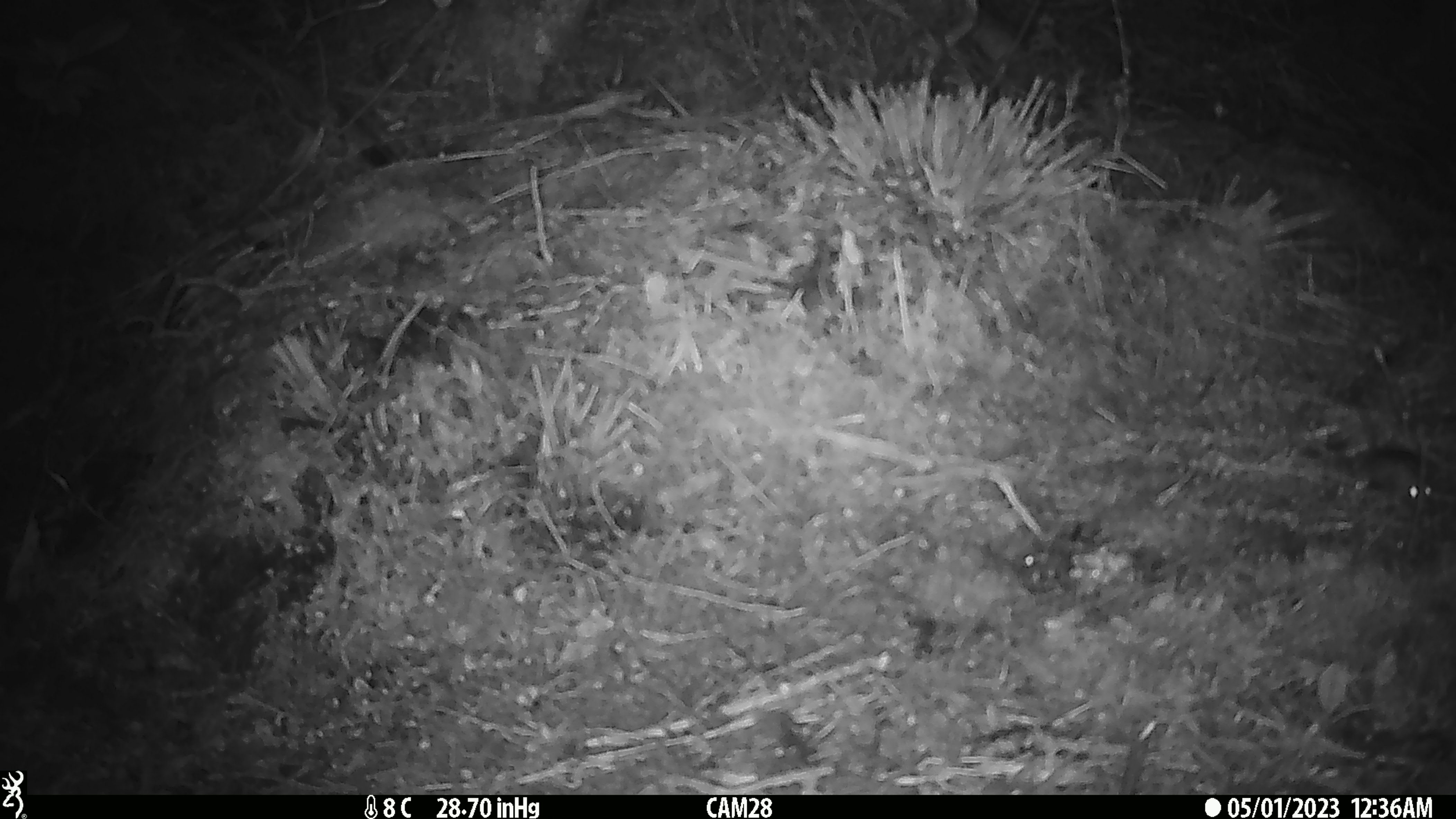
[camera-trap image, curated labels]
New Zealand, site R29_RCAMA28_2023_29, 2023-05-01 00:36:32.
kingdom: Animalia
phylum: Chordata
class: Mammalia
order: Rodentia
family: Muridae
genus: Mus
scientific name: Mus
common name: mouse